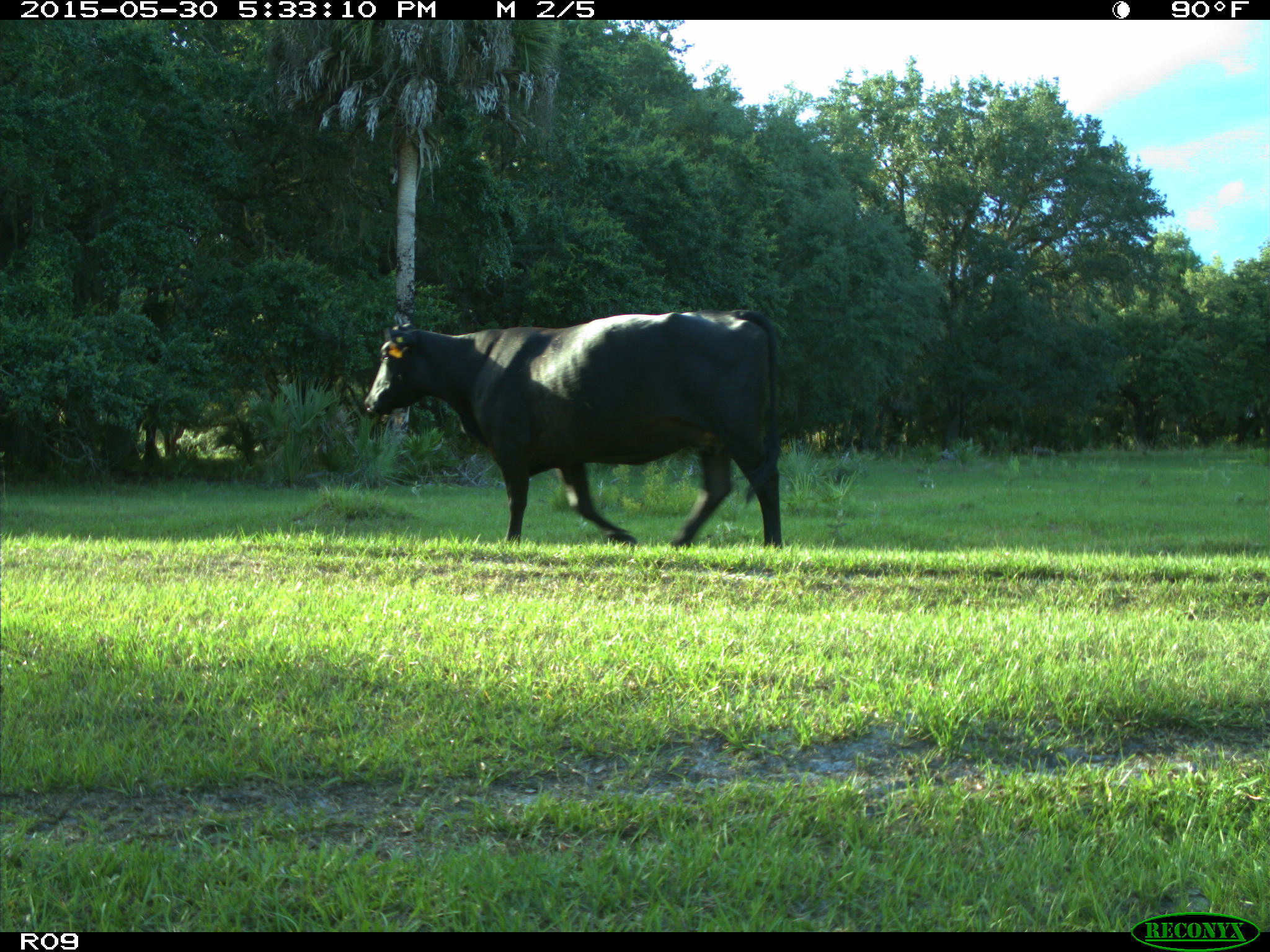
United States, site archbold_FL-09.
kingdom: Animalia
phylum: Chordata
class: Mammalia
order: Artiodactyla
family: Bovidae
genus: Bos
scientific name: Bos taurus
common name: domestic cow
Bos taurus (domestic cow).